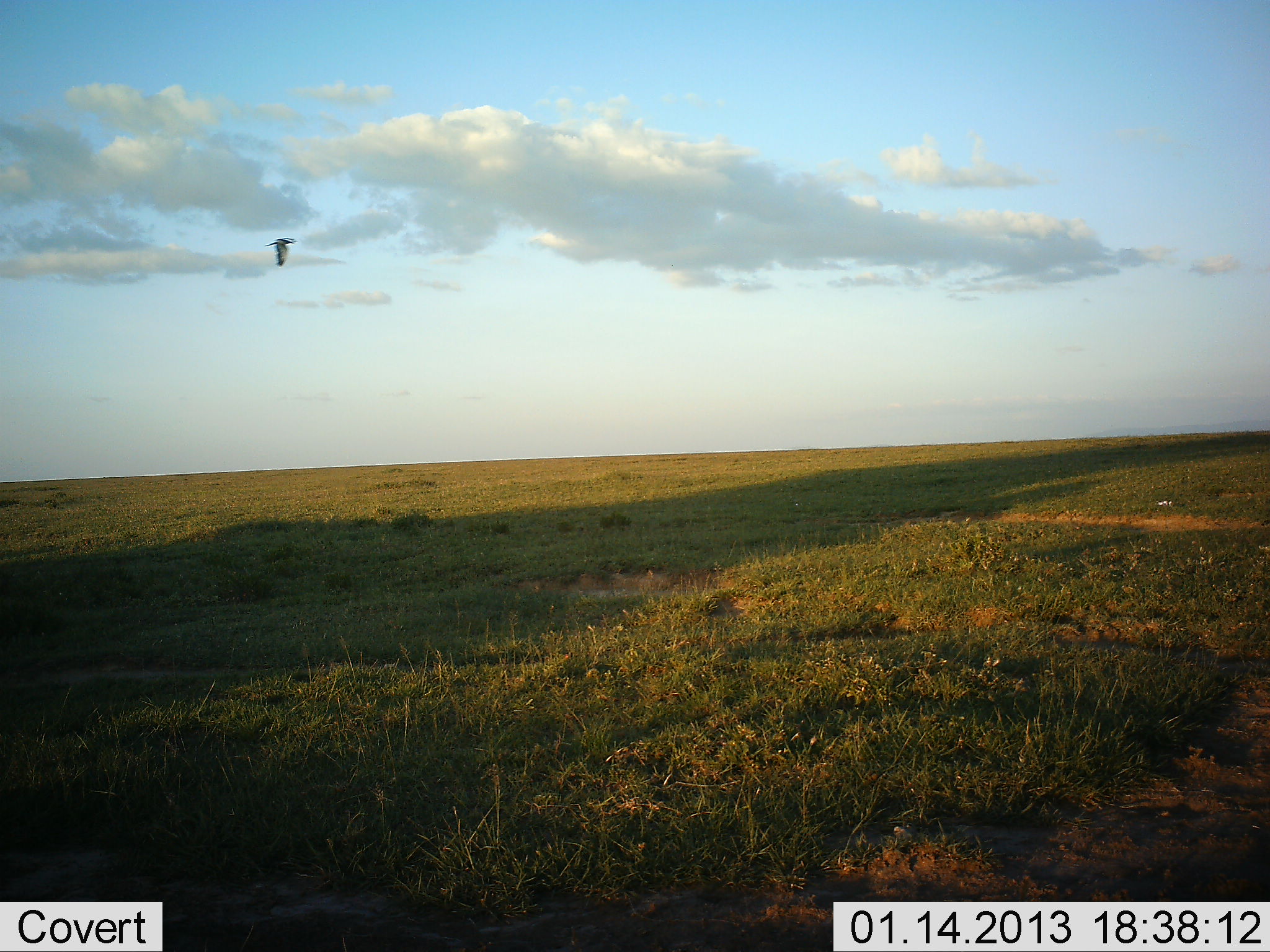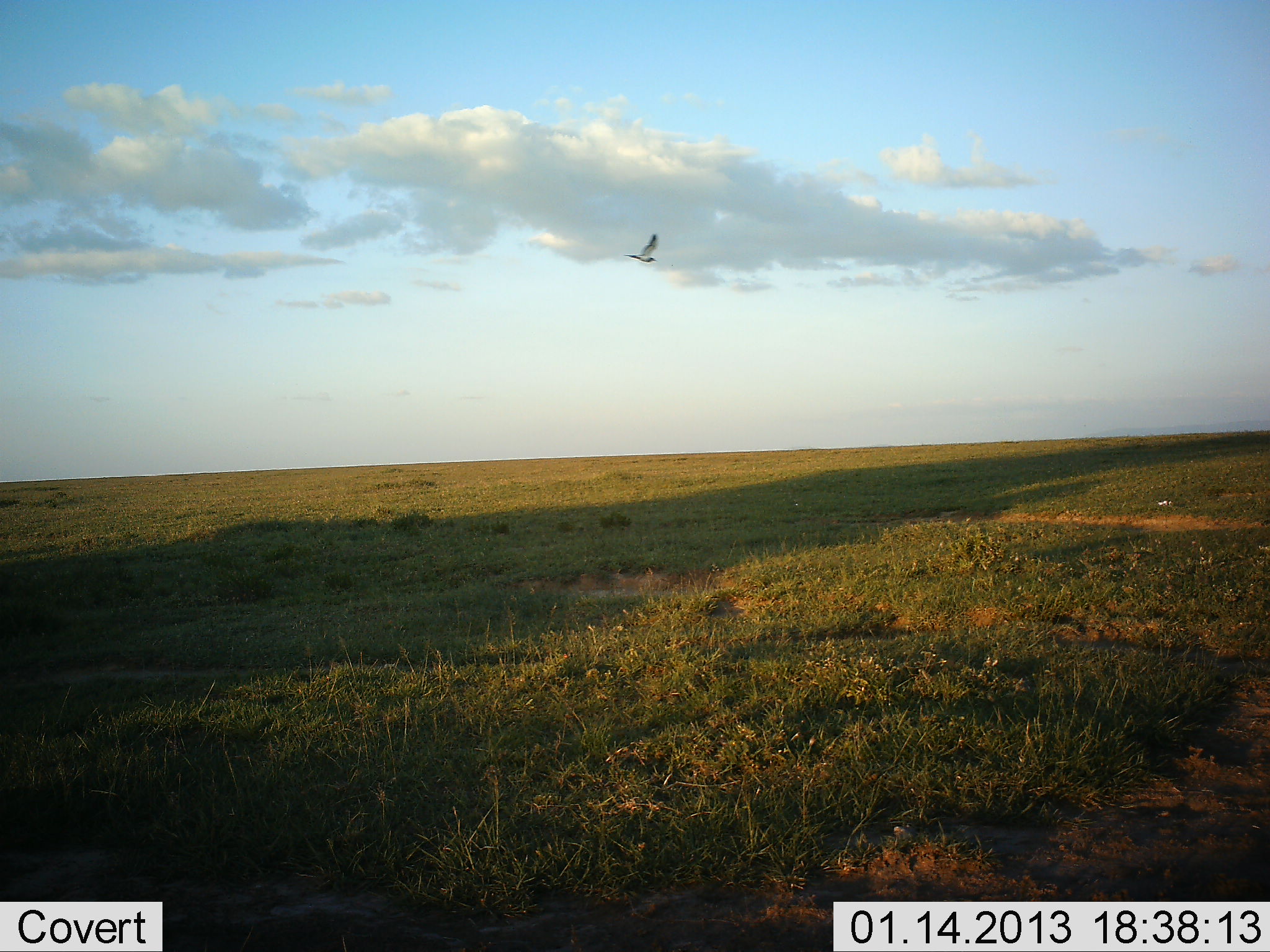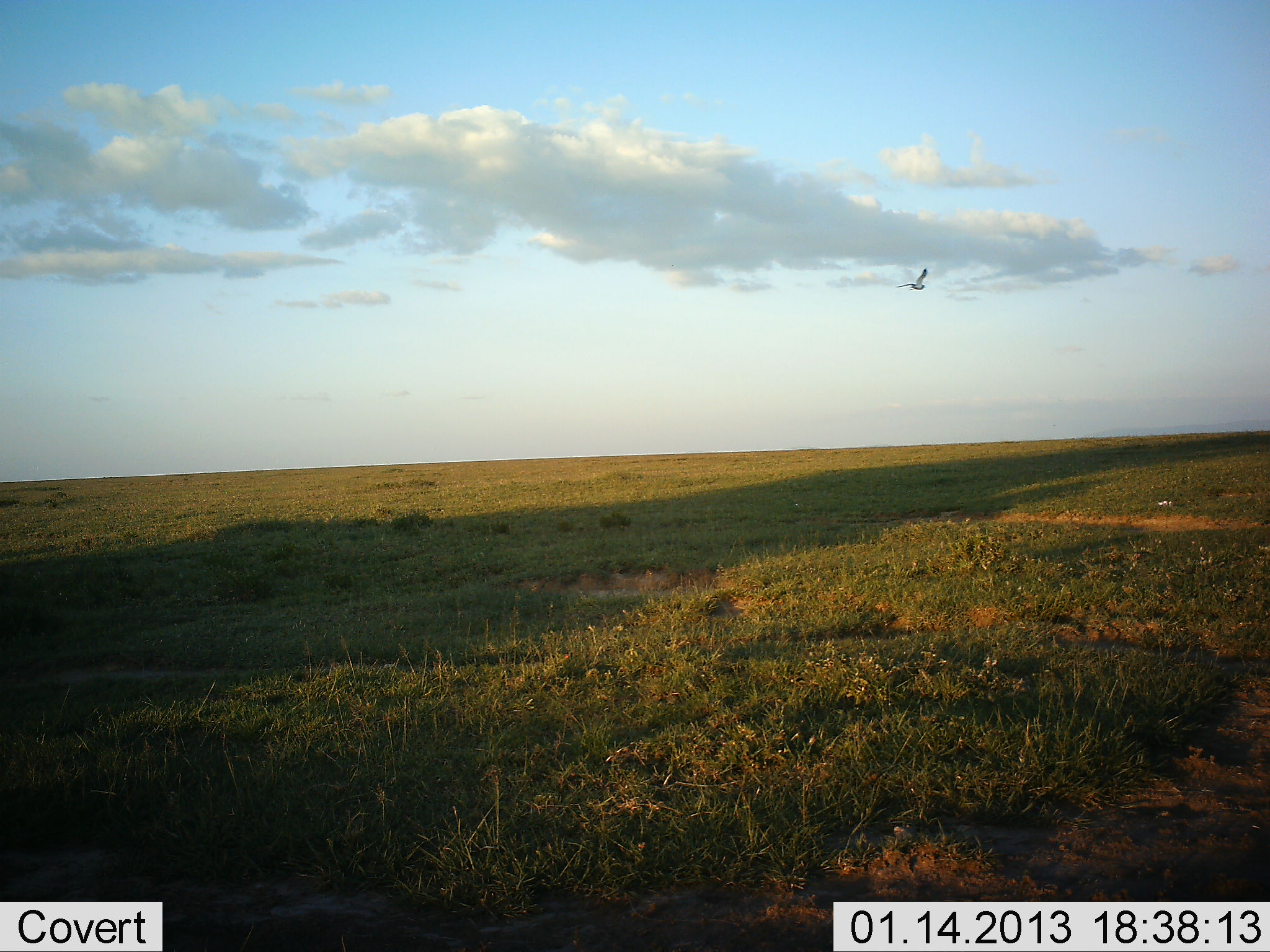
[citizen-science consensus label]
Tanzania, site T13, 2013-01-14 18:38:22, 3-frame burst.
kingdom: Animalia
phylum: Chordata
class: Aves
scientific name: Aves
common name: bird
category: otherbird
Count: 1.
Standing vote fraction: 0%.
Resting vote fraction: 0%.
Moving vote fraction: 100%.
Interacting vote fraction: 0%.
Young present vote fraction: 0%.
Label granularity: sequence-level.